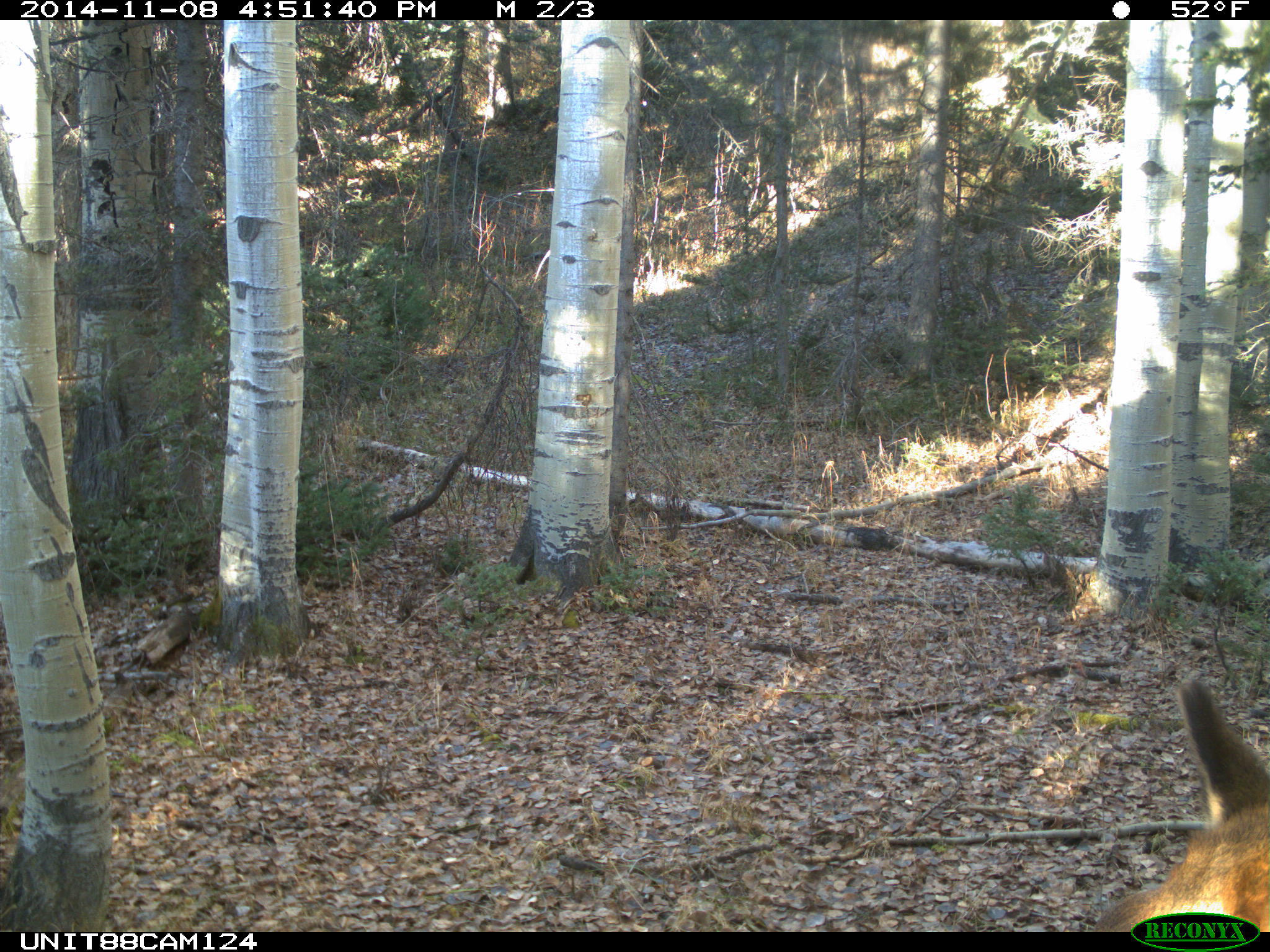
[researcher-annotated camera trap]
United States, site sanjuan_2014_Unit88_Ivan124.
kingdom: Animalia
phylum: Chordata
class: Mammalia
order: Artiodactyla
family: Cervidae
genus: Cervus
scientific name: Cervus elaphus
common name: red deer